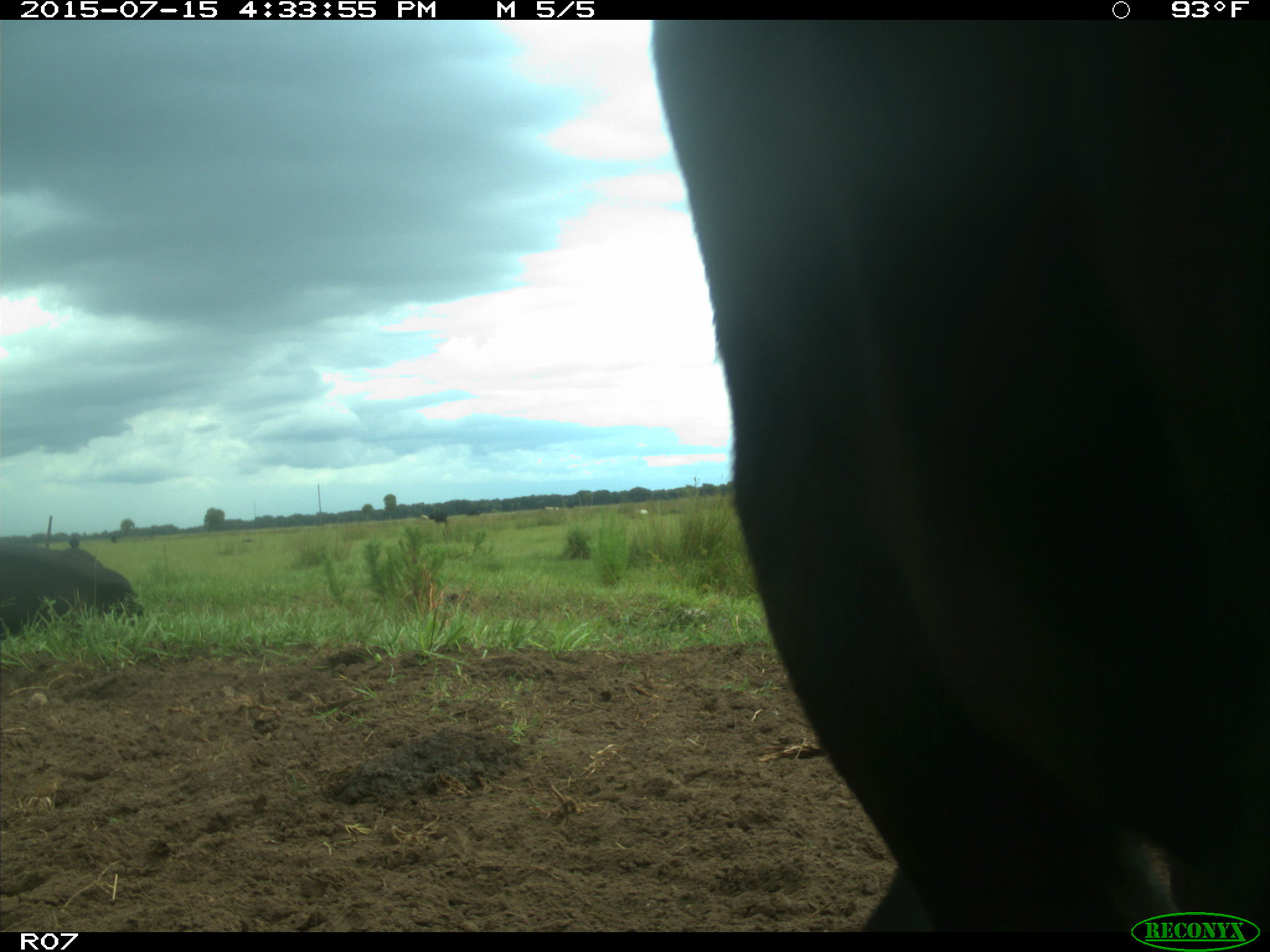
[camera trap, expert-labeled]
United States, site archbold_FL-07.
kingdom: Animalia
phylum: Chordata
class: Mammalia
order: Artiodactyla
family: Bovidae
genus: Bos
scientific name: Bos taurus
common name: domestic cow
Bos taurus (domestic cow).